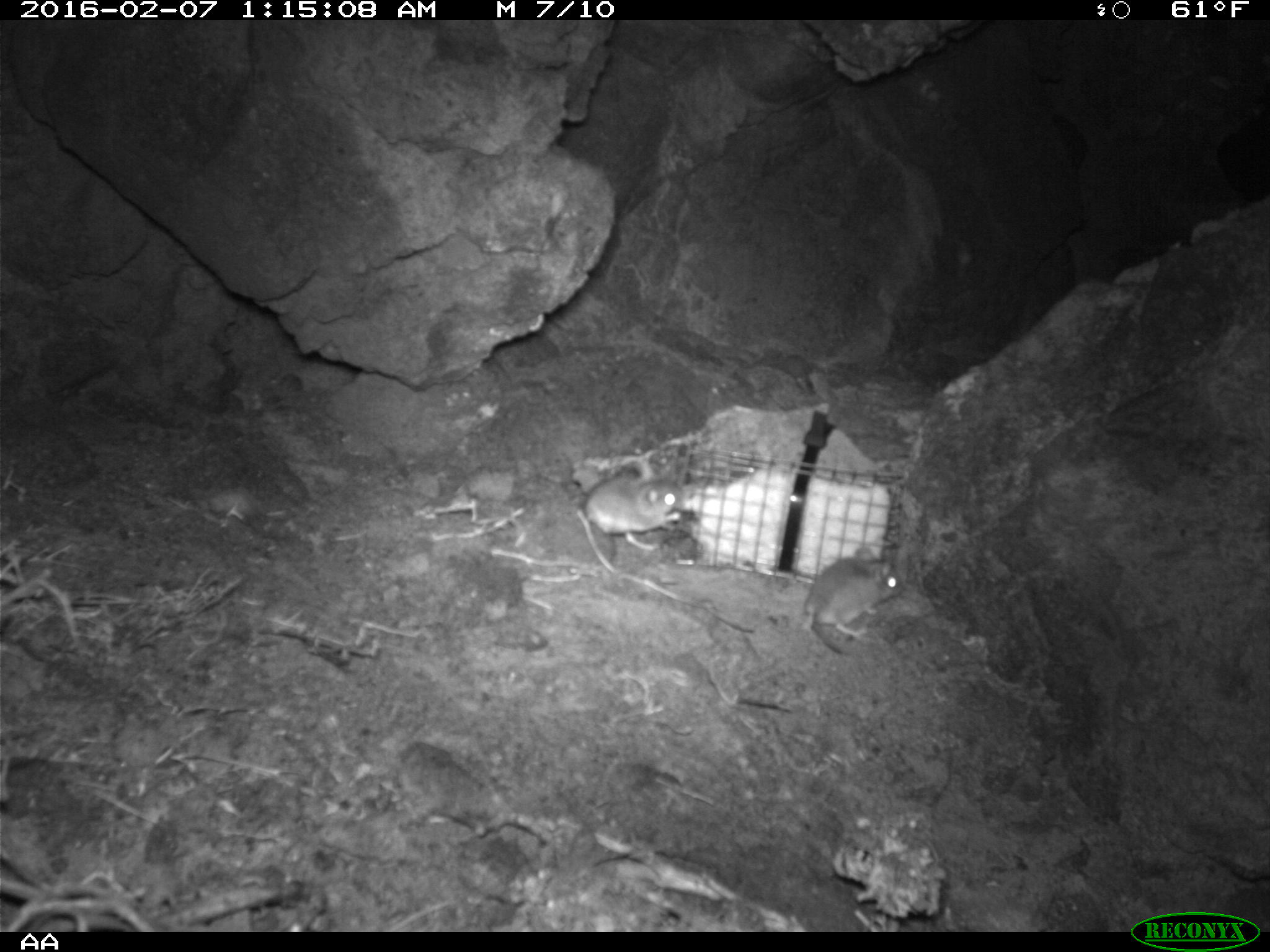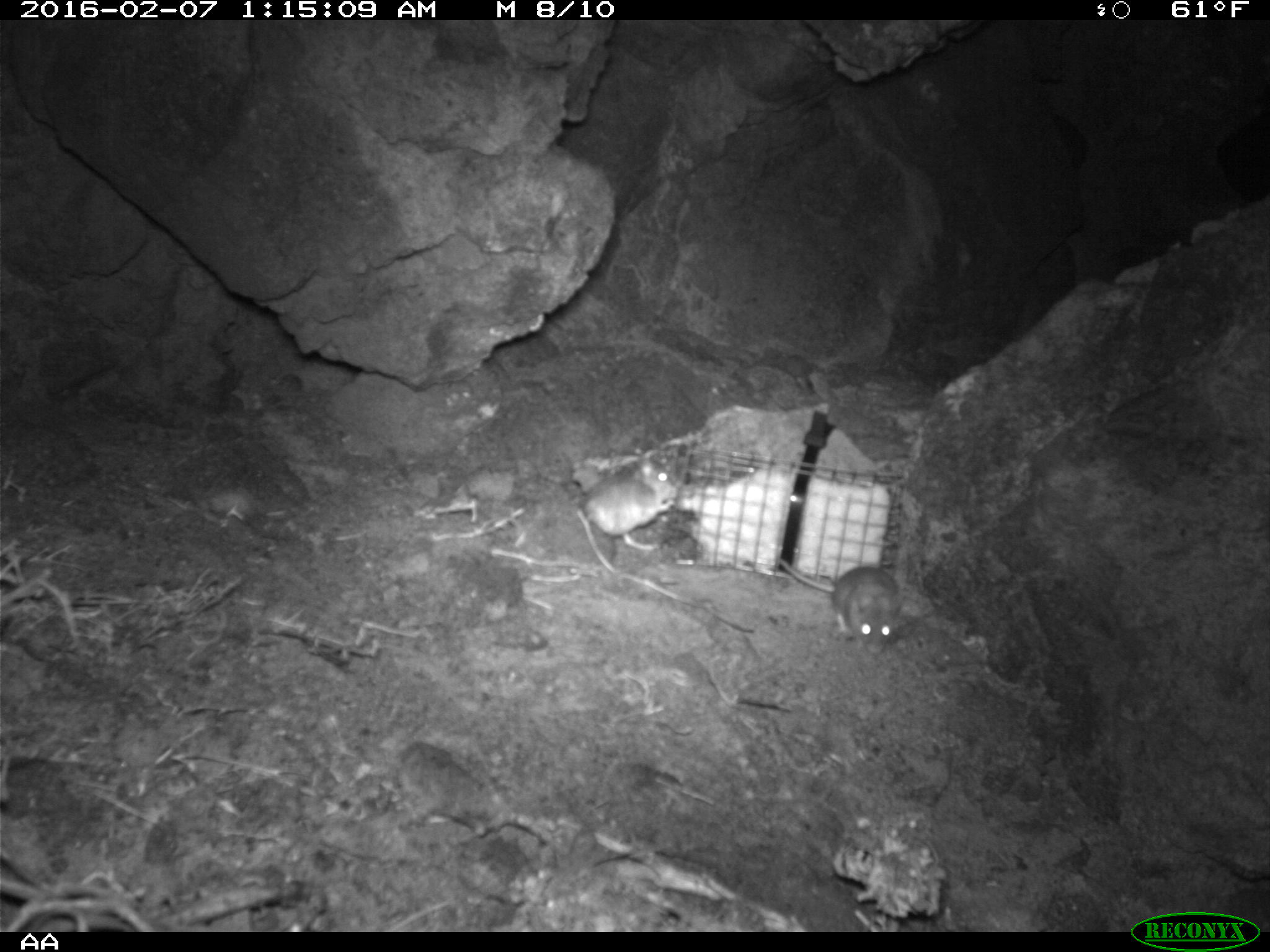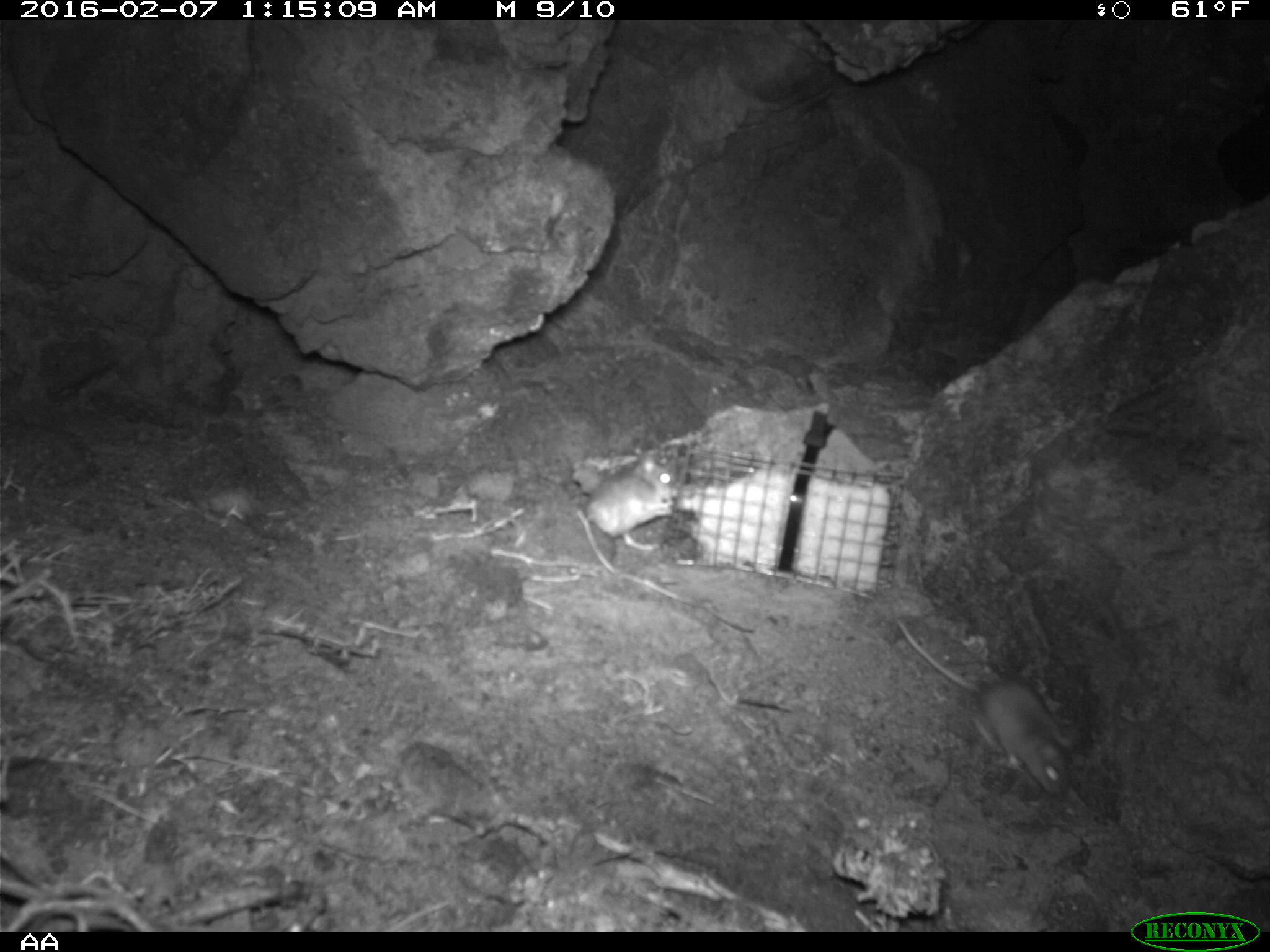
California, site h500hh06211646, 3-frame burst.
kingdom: Animalia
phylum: Chordata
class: Mammalia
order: Rodentia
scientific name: Rodentia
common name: rodent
Rodent (Rodentia).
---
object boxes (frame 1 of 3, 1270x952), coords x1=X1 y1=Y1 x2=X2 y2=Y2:
rodent: x1=804 y1=547 x2=902 y2=654; x1=584 y1=475 x2=684 y2=550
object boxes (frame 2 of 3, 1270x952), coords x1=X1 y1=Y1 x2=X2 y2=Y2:
rodent: x1=775 y1=557 x2=902 y2=654; x1=572 y1=452 x2=677 y2=550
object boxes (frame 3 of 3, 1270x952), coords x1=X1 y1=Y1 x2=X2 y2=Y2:
rodent: x1=892 y1=617 x2=1077 y2=800; x1=579 y1=447 x2=679 y2=553